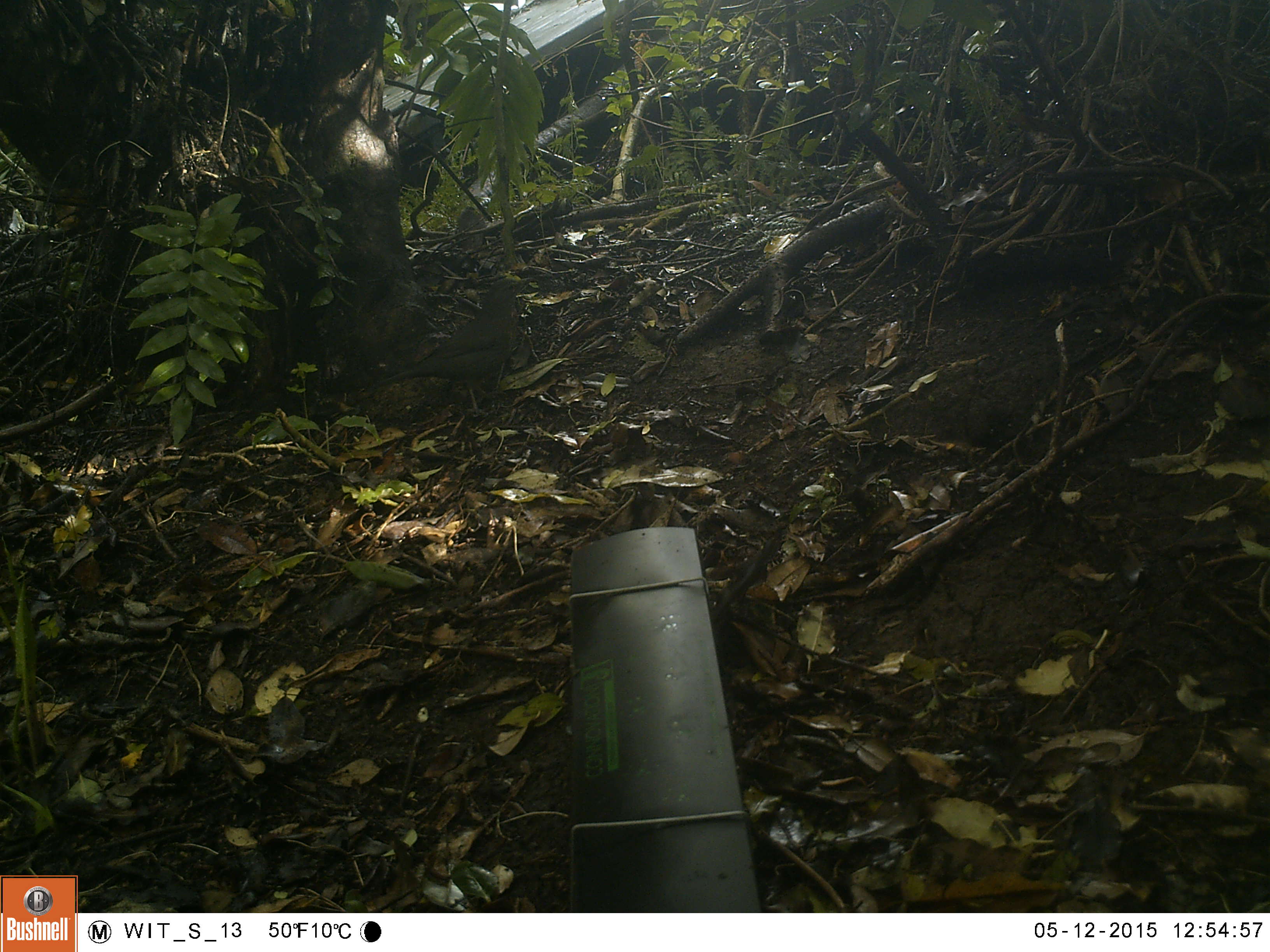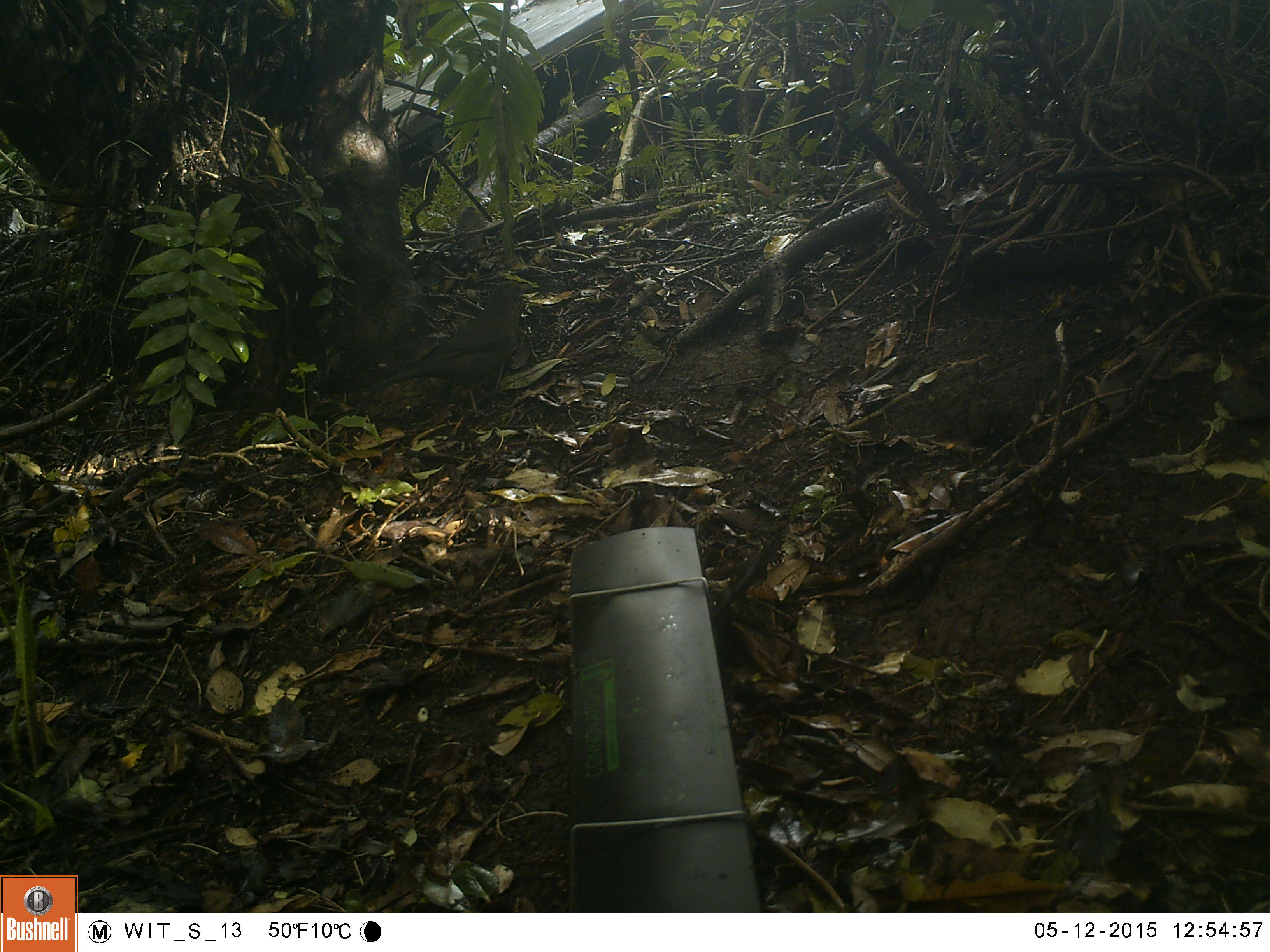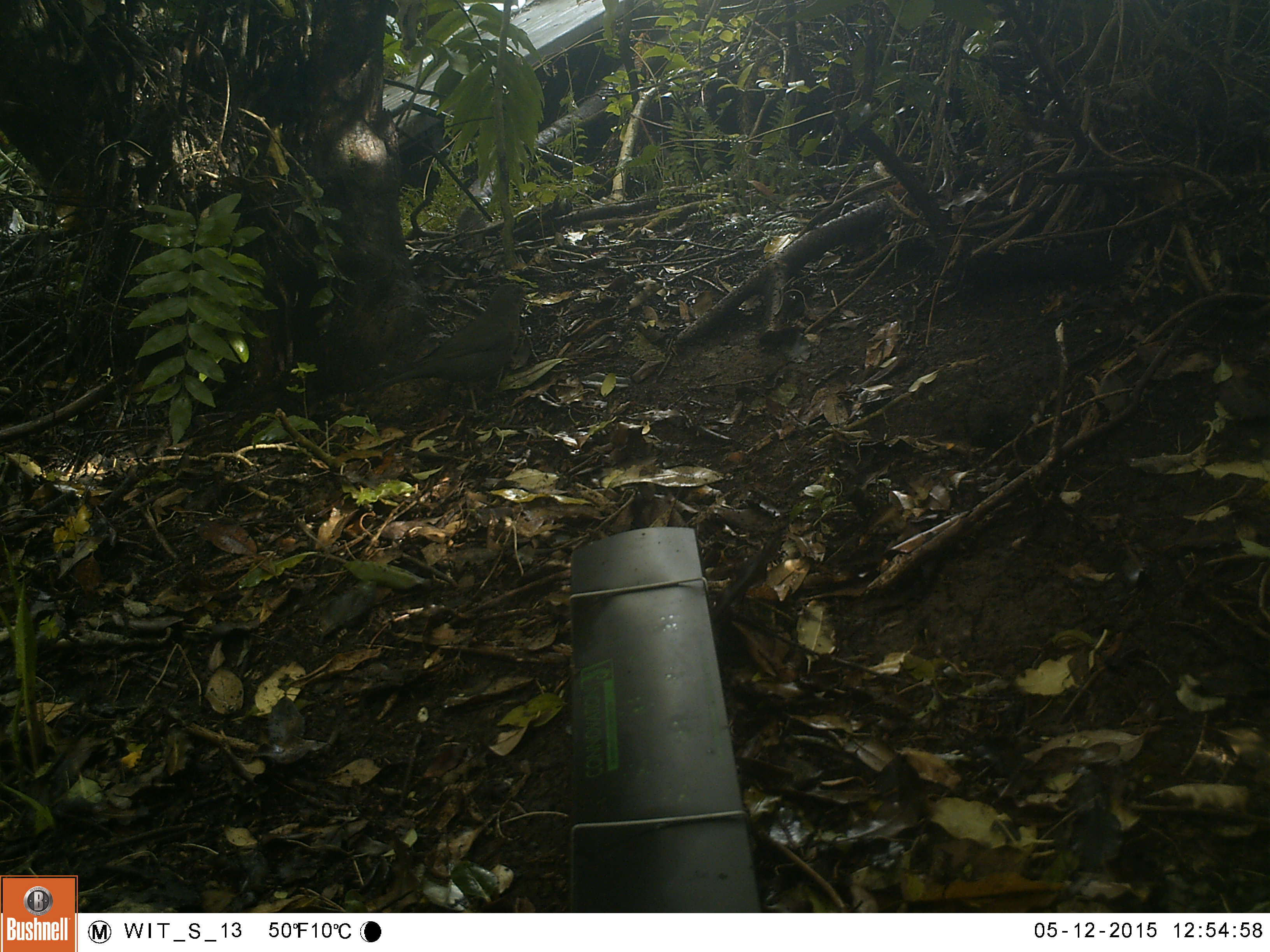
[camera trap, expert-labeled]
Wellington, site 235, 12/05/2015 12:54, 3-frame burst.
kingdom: Animalia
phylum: Chordata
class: Aves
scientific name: Aves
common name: bird